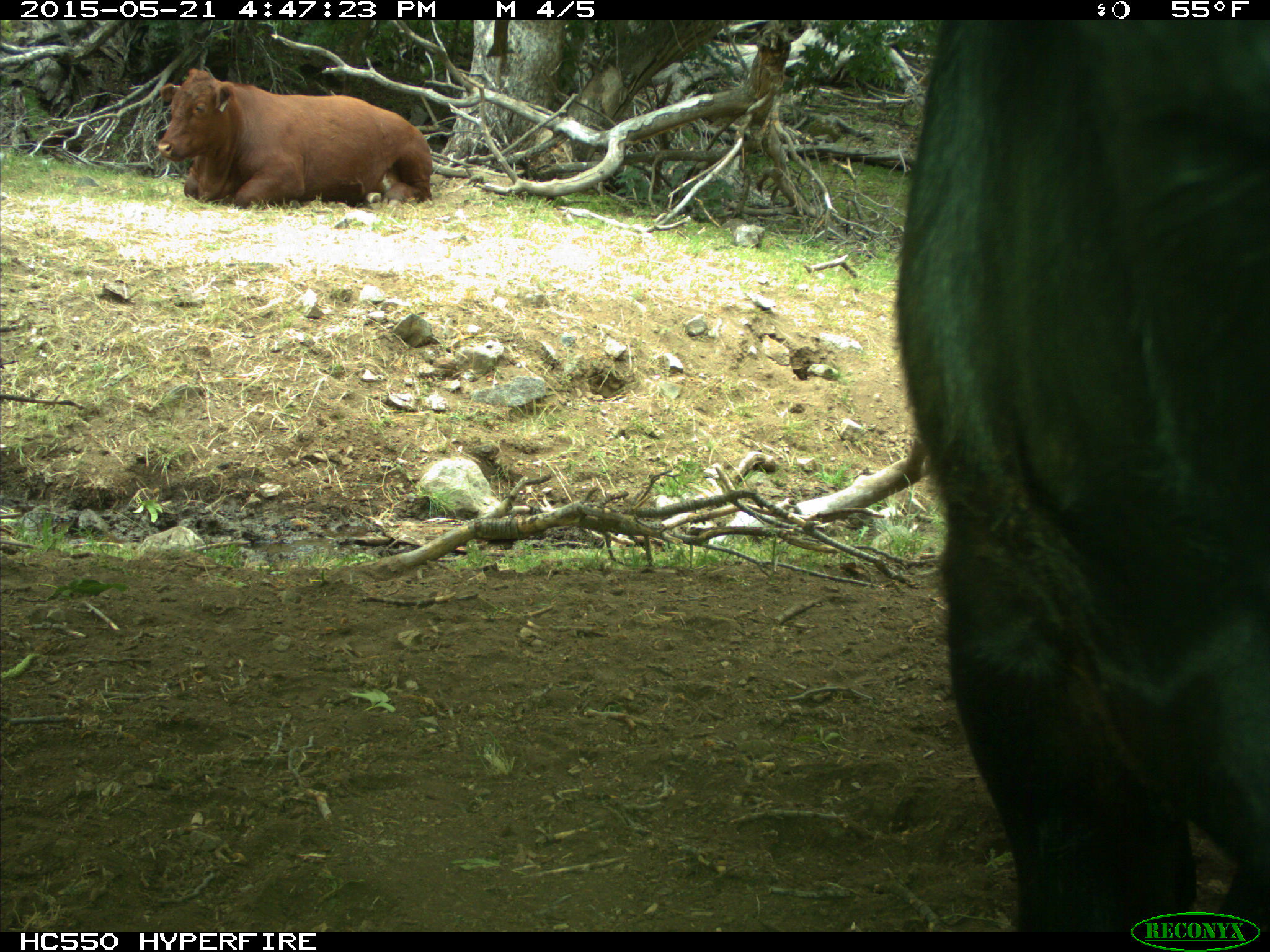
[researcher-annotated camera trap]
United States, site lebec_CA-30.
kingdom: Animalia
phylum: Chordata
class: Mammalia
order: Artiodactyla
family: Bovidae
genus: Bos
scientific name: Bos taurus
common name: domestic cow